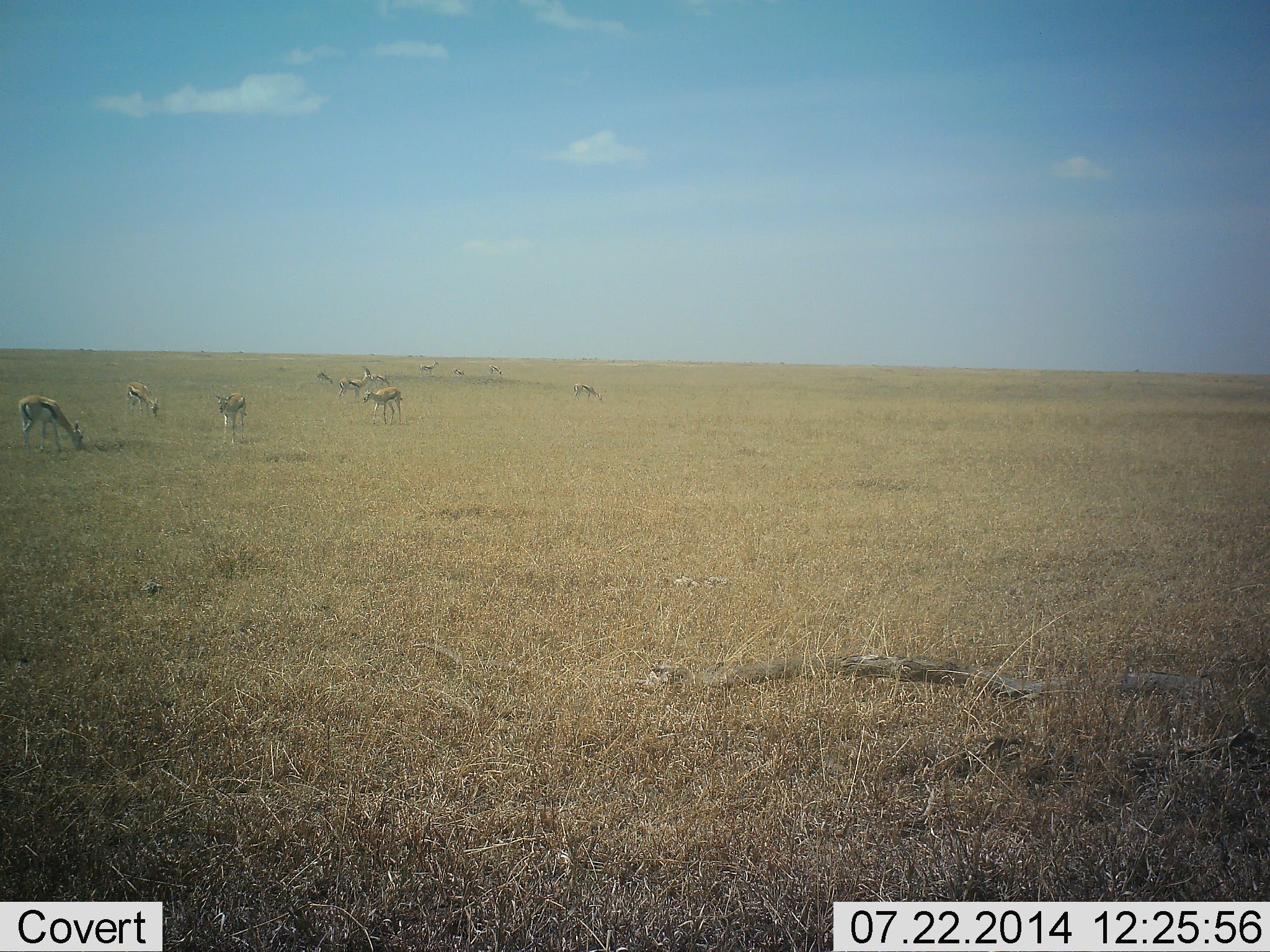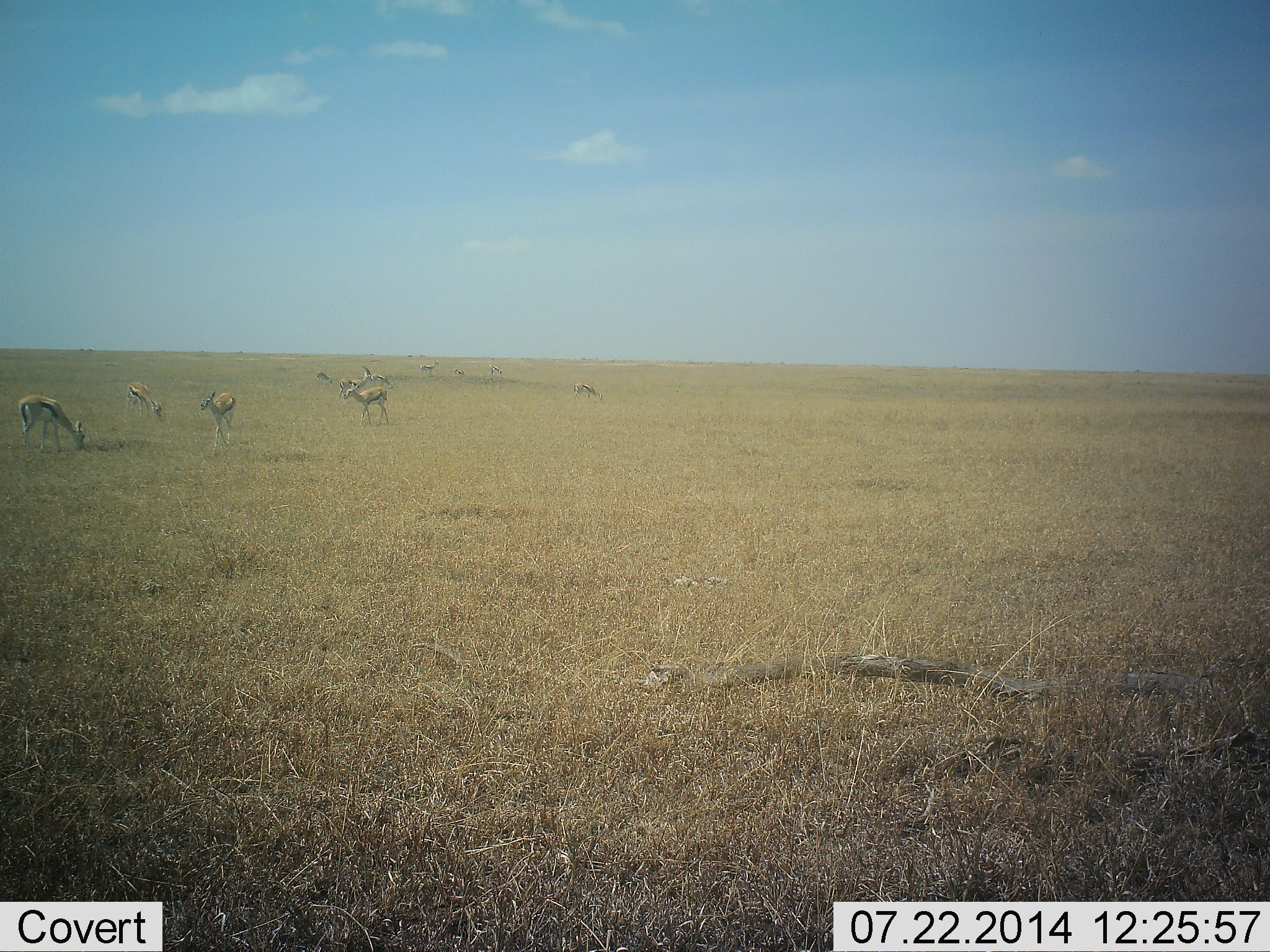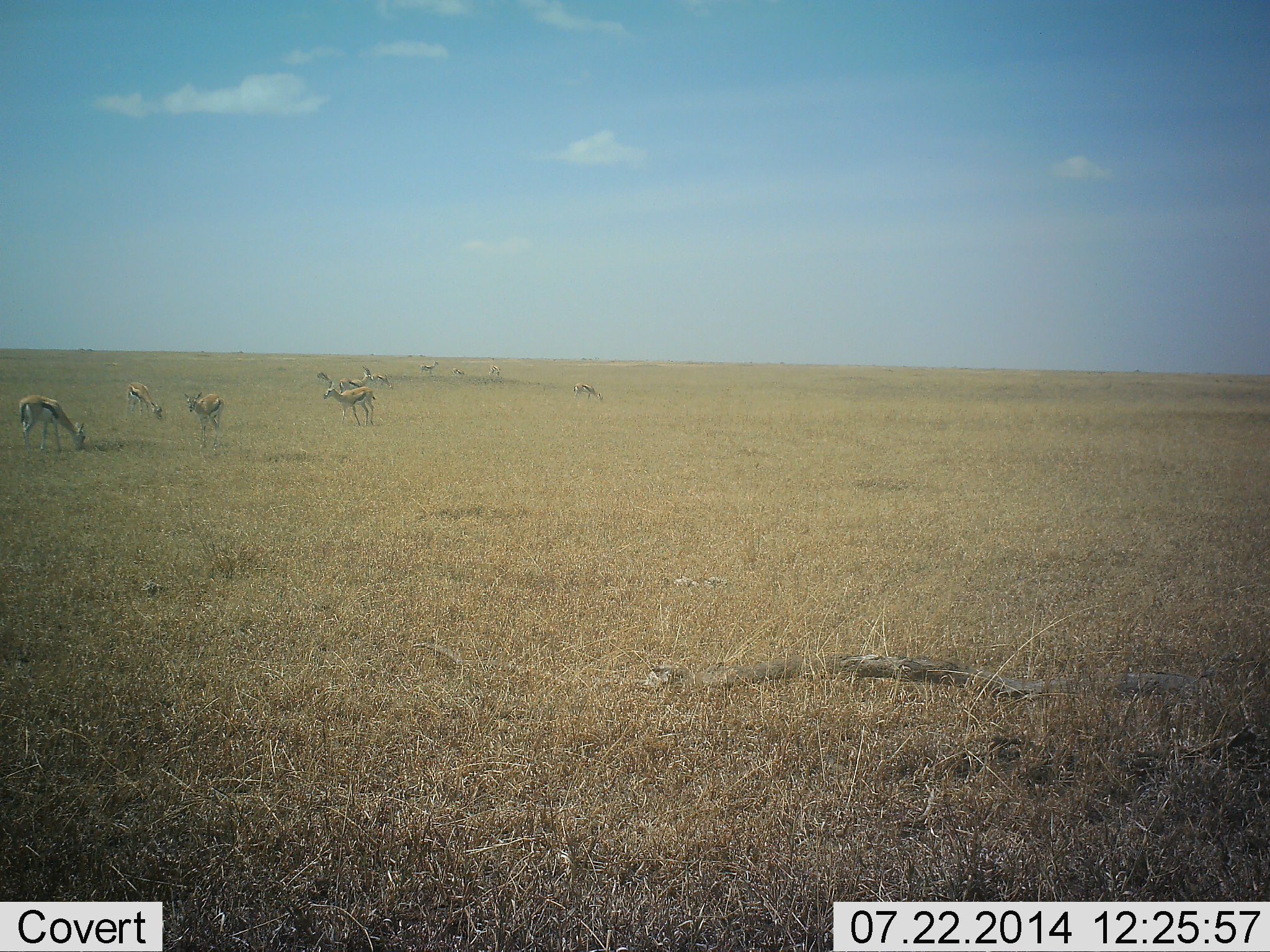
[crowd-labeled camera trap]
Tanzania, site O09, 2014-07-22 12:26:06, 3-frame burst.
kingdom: Animalia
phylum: Chordata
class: Mammalia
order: Artiodactyla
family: Bovidae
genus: Eudorcas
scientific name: Eudorcas thomsonii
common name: thomson's gazelle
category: gazellethomsons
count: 10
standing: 60%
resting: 10%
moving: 50%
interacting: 0%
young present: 0%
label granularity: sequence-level